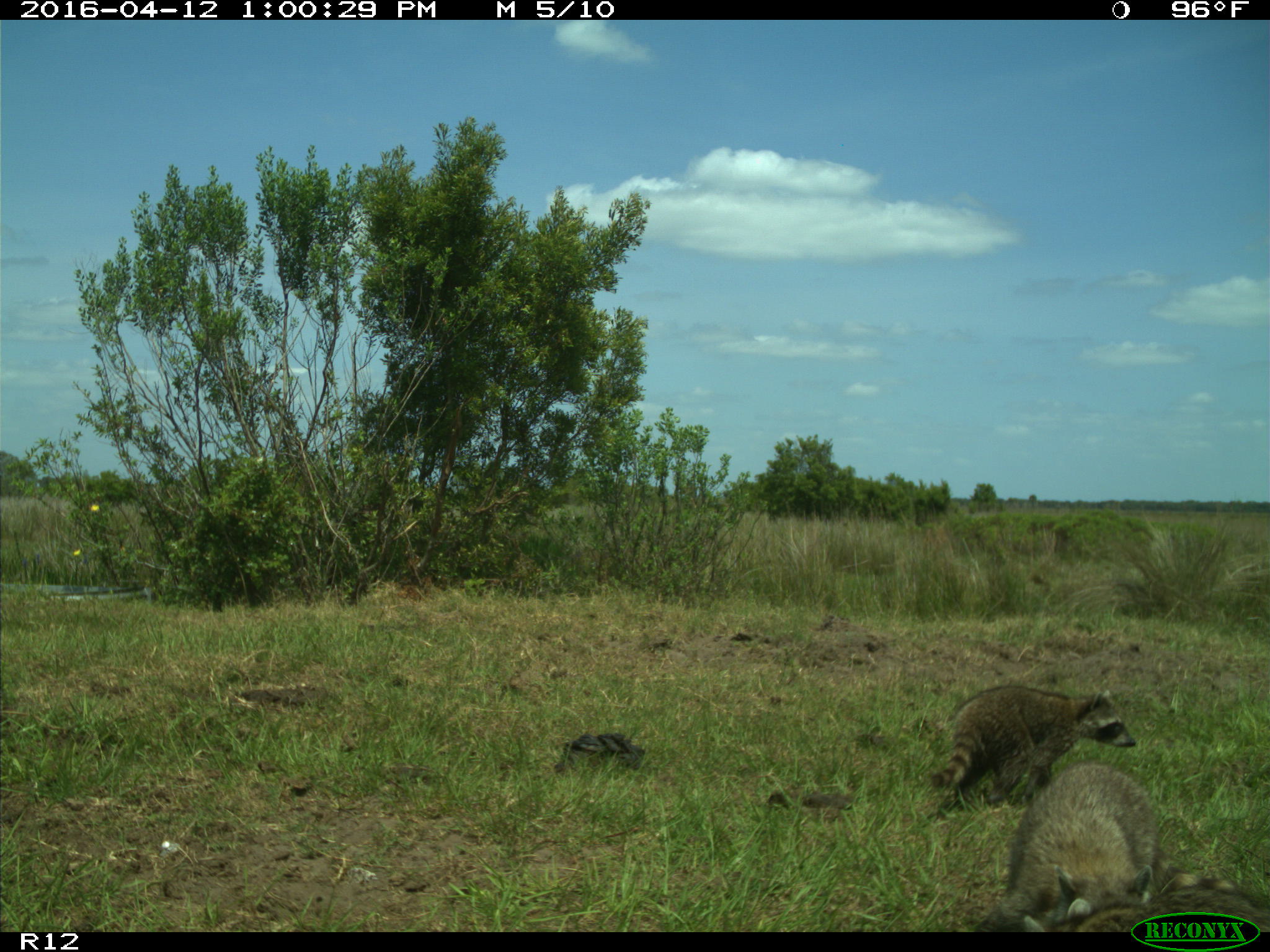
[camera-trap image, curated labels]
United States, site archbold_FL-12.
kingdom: Animalia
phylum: Chordata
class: Mammalia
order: Carnivora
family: Procyonidae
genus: Procyon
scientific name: Procyon lotor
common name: common raccoon